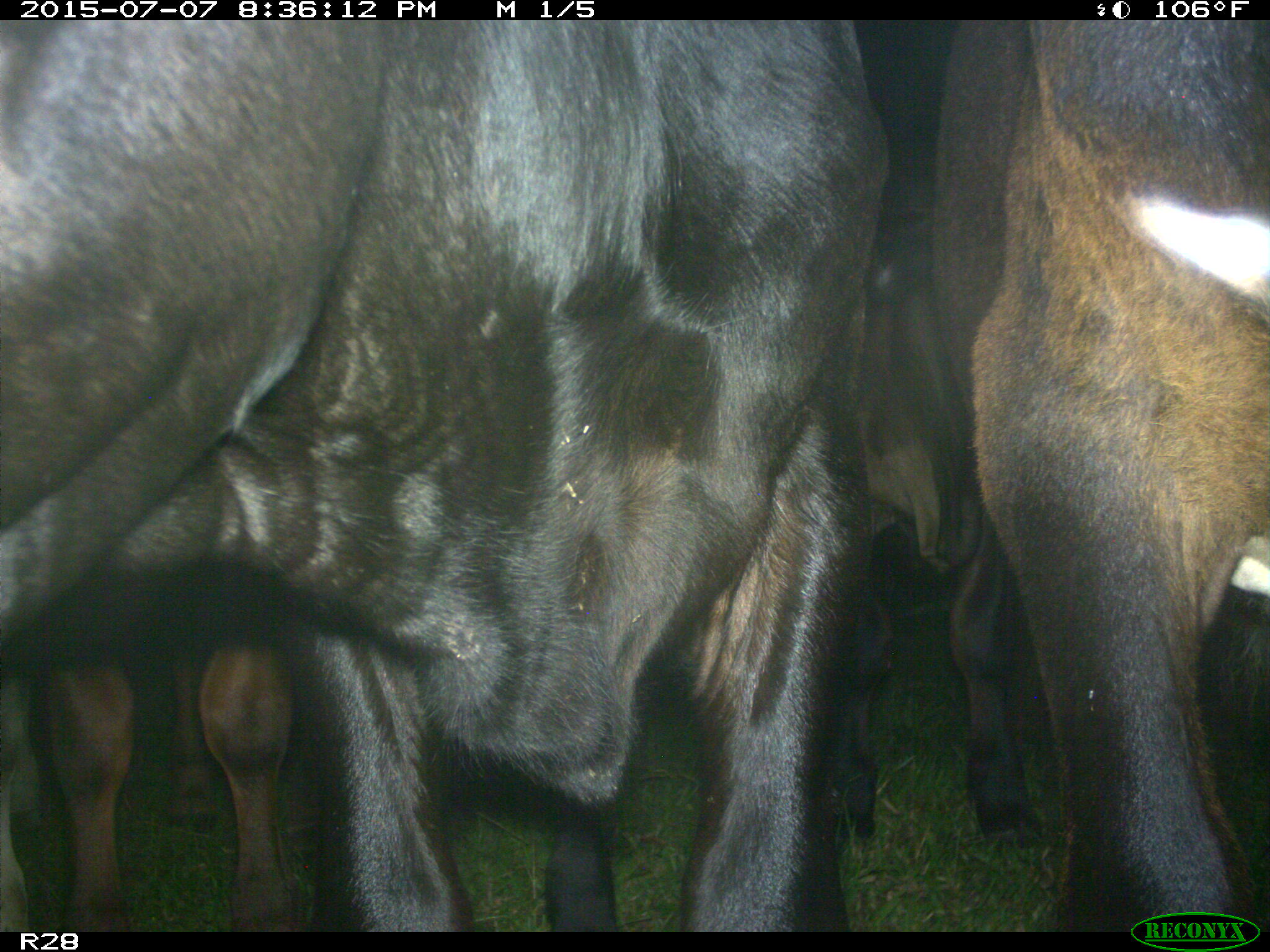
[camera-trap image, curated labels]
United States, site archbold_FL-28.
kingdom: Animalia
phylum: Chordata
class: Mammalia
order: Artiodactyla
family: Bovidae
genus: Bos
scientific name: Bos taurus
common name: domestic cow